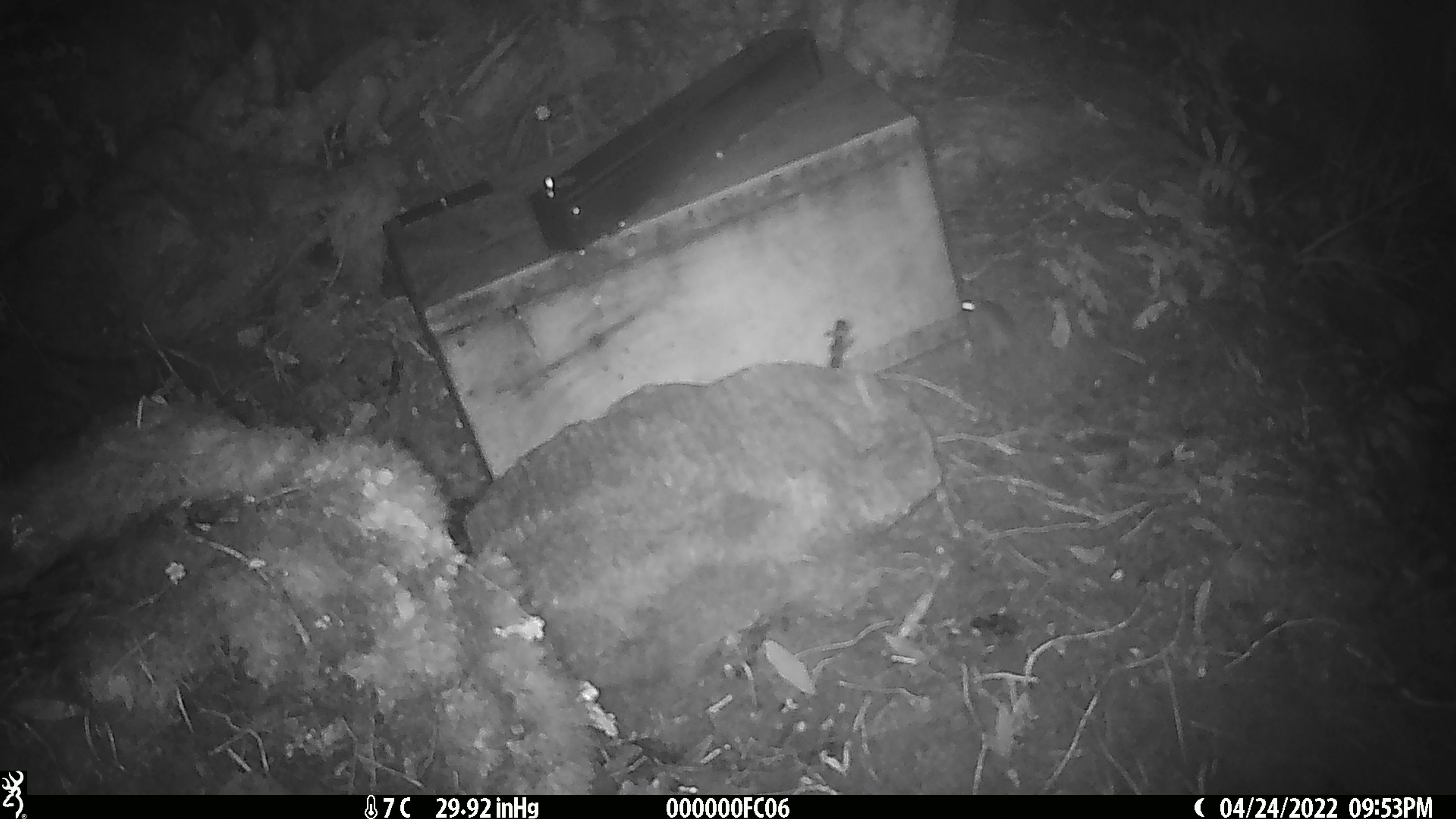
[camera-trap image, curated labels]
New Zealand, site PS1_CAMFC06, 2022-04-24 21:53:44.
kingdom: Animalia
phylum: Chordata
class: Mammalia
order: Rodentia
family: Muridae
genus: Mus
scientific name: Mus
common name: mouse